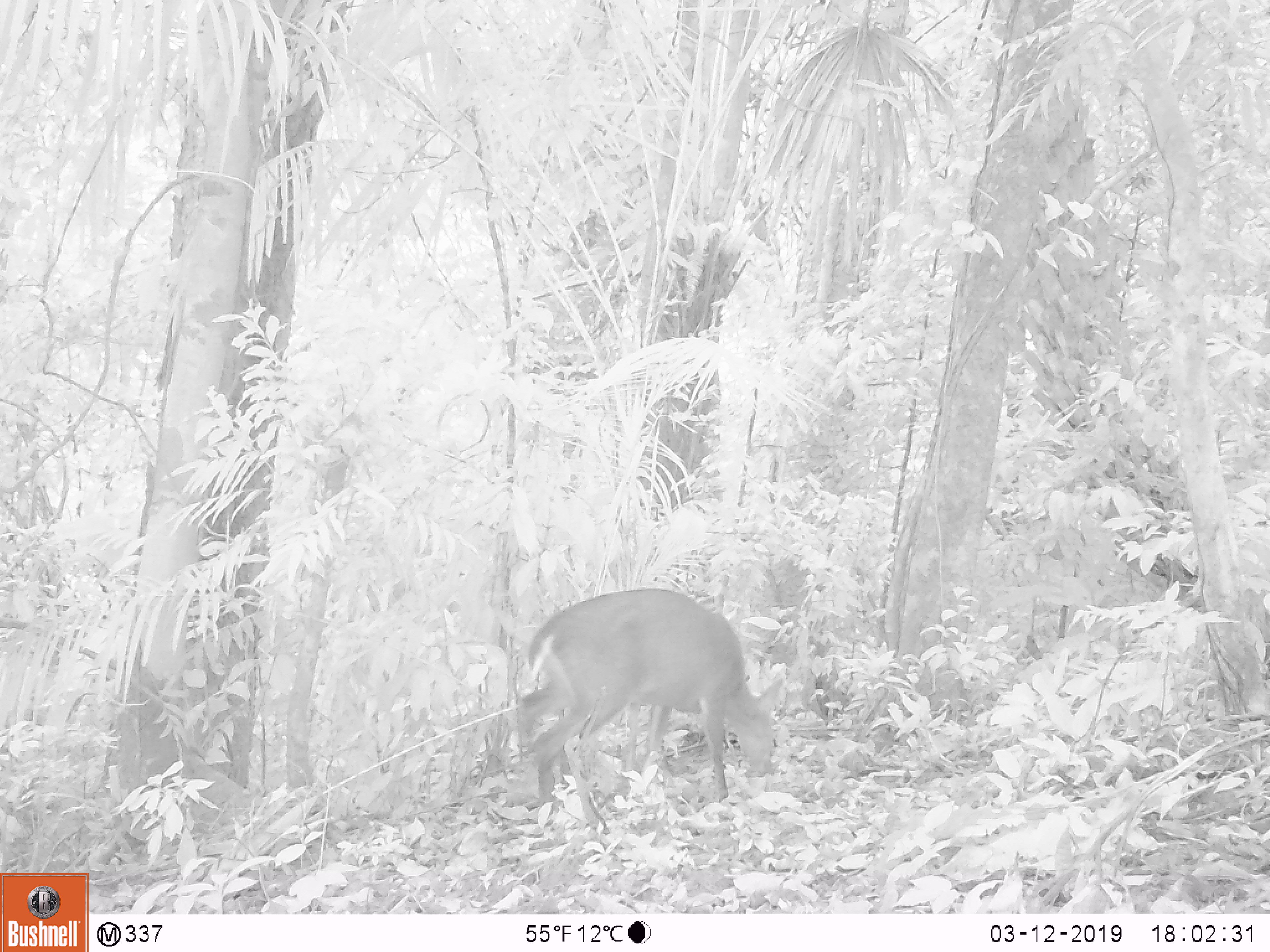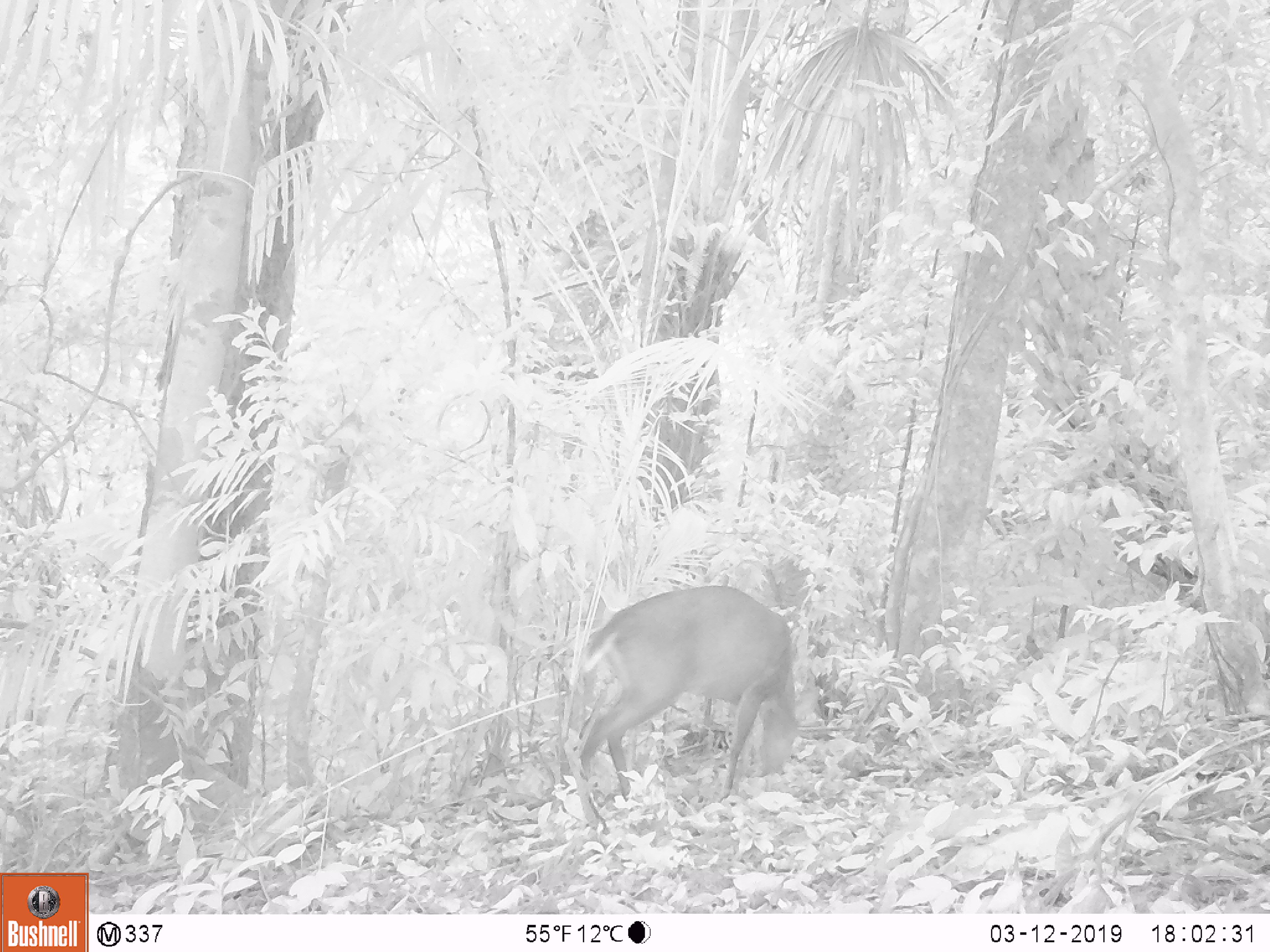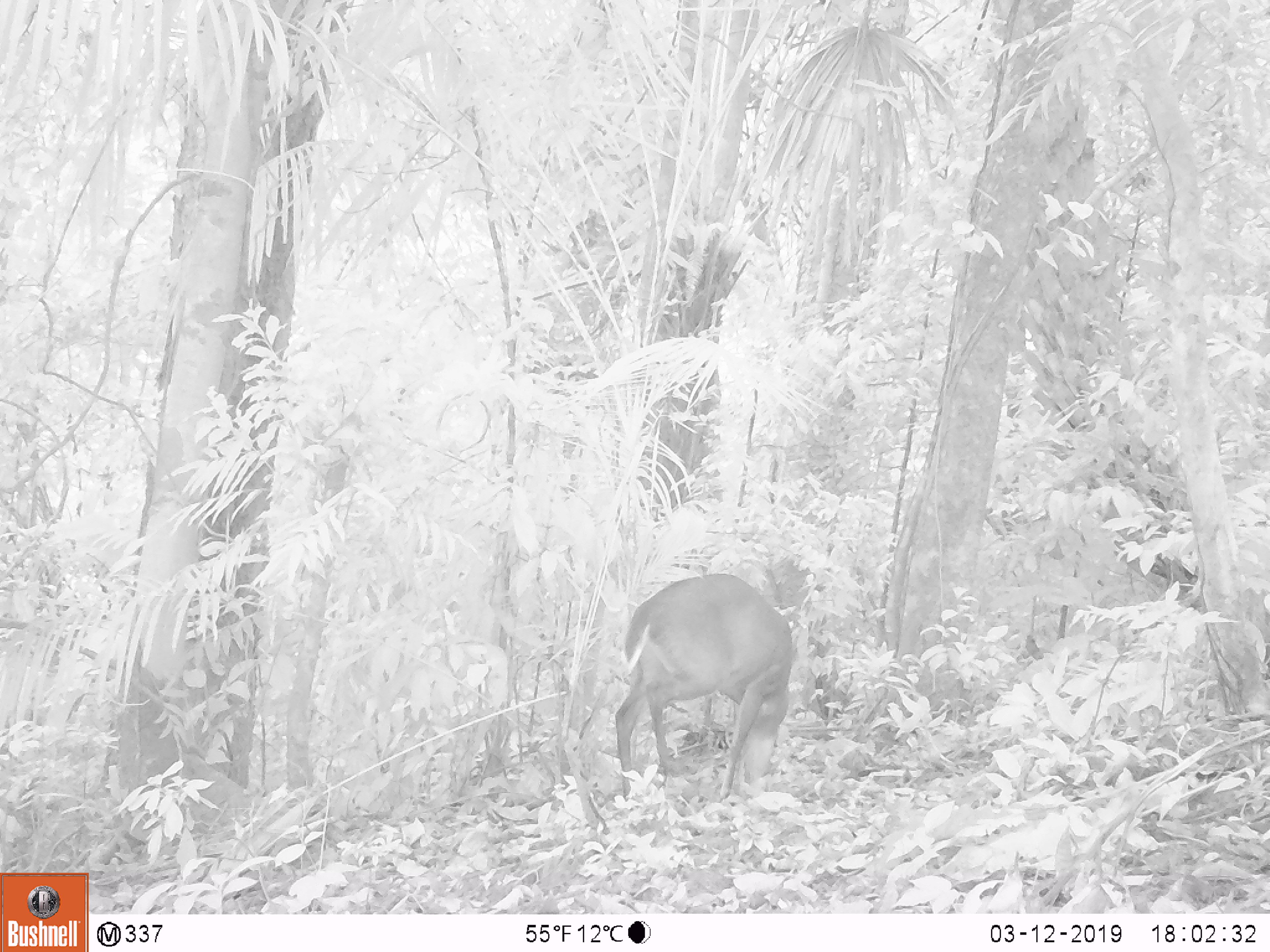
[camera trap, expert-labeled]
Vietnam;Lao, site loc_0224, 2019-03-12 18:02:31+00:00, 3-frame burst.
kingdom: Animalia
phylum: Chordata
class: Mammalia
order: Artiodactyla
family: Cervidae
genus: Muntiacus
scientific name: Muntiacus vuquangensis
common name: large-antlered muntjac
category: large antlered muntjac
Large antlered muntjac (large-antlered muntjac) (Muntiacus vuquangensis). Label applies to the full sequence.